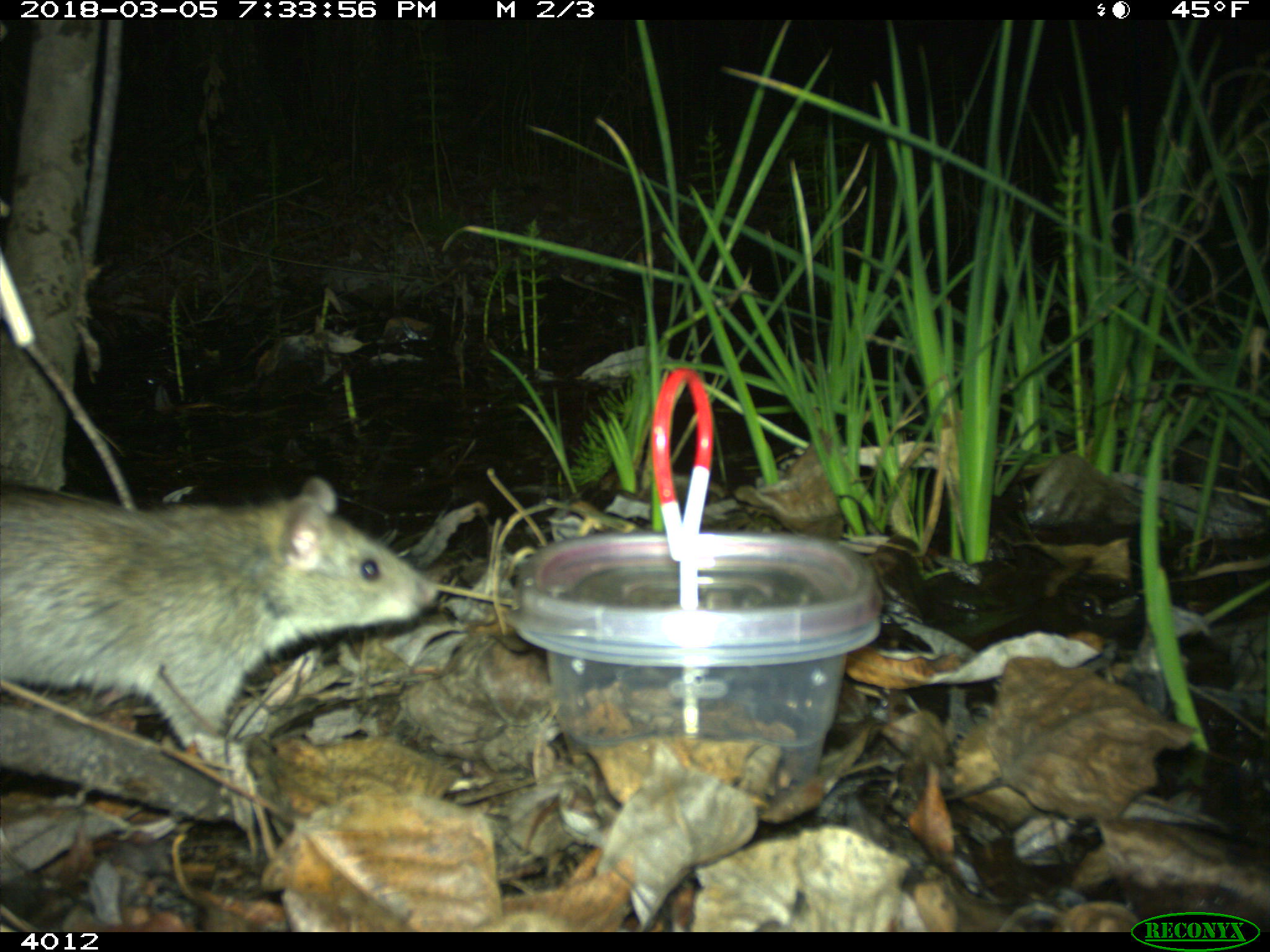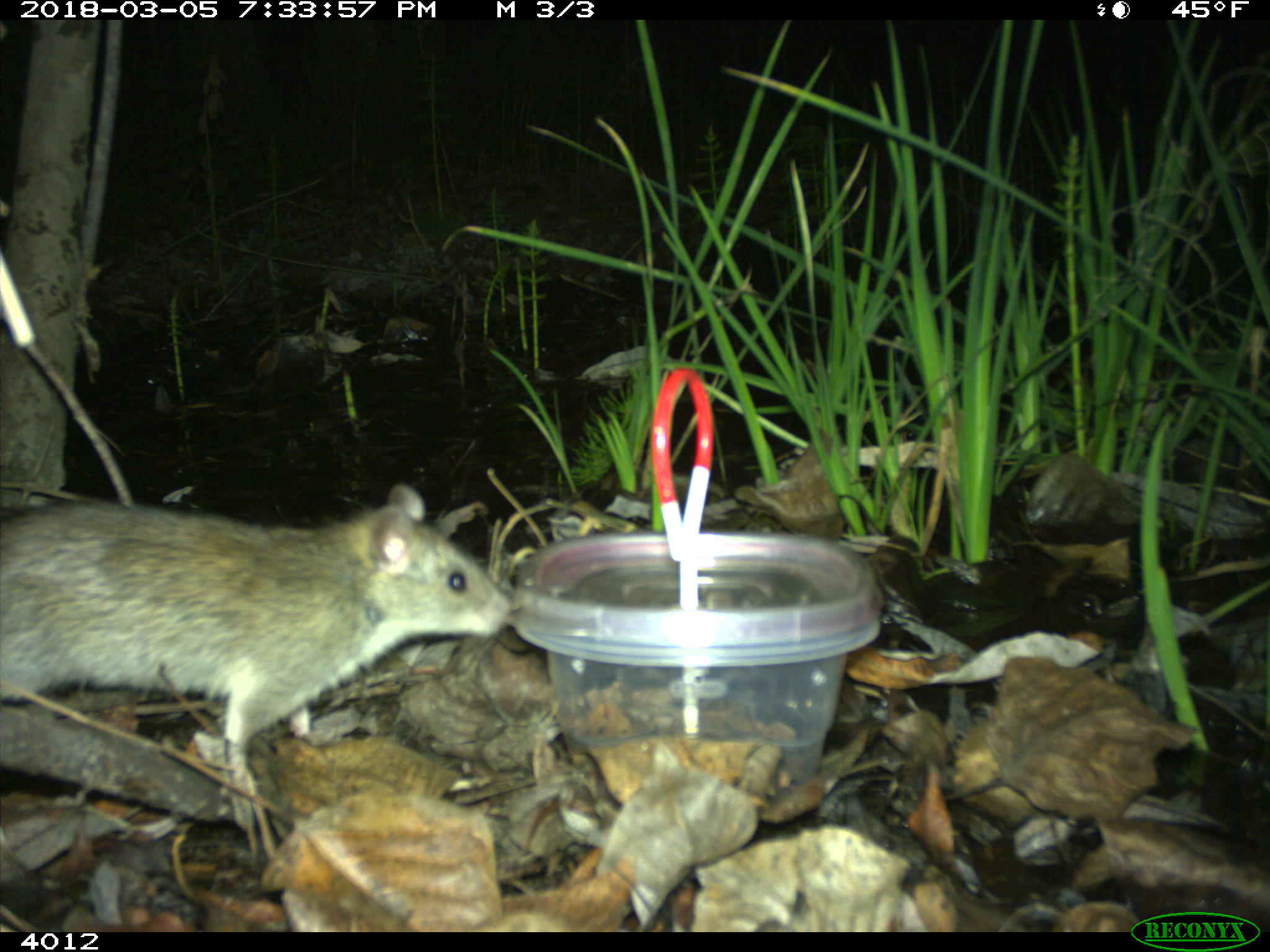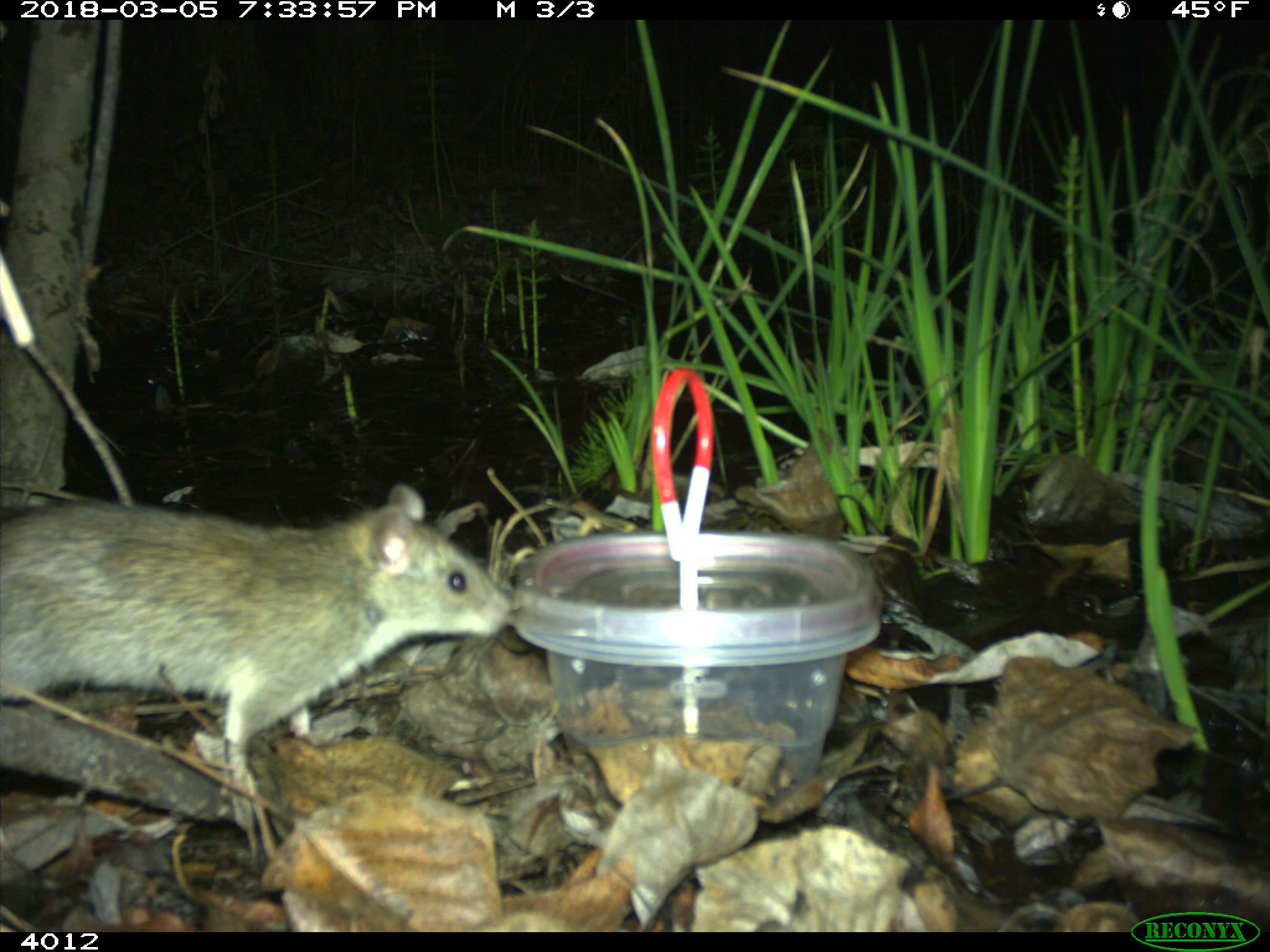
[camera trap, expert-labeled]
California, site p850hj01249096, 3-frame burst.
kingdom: Animalia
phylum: Chordata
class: Mammalia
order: Rodentia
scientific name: Rodentia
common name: rodent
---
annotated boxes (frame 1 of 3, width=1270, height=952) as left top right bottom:
rodent: 0 475 439 749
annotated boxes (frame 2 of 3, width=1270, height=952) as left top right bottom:
rodent: 0 483 509 783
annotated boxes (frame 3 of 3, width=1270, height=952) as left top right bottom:
rodent: 0 484 509 783